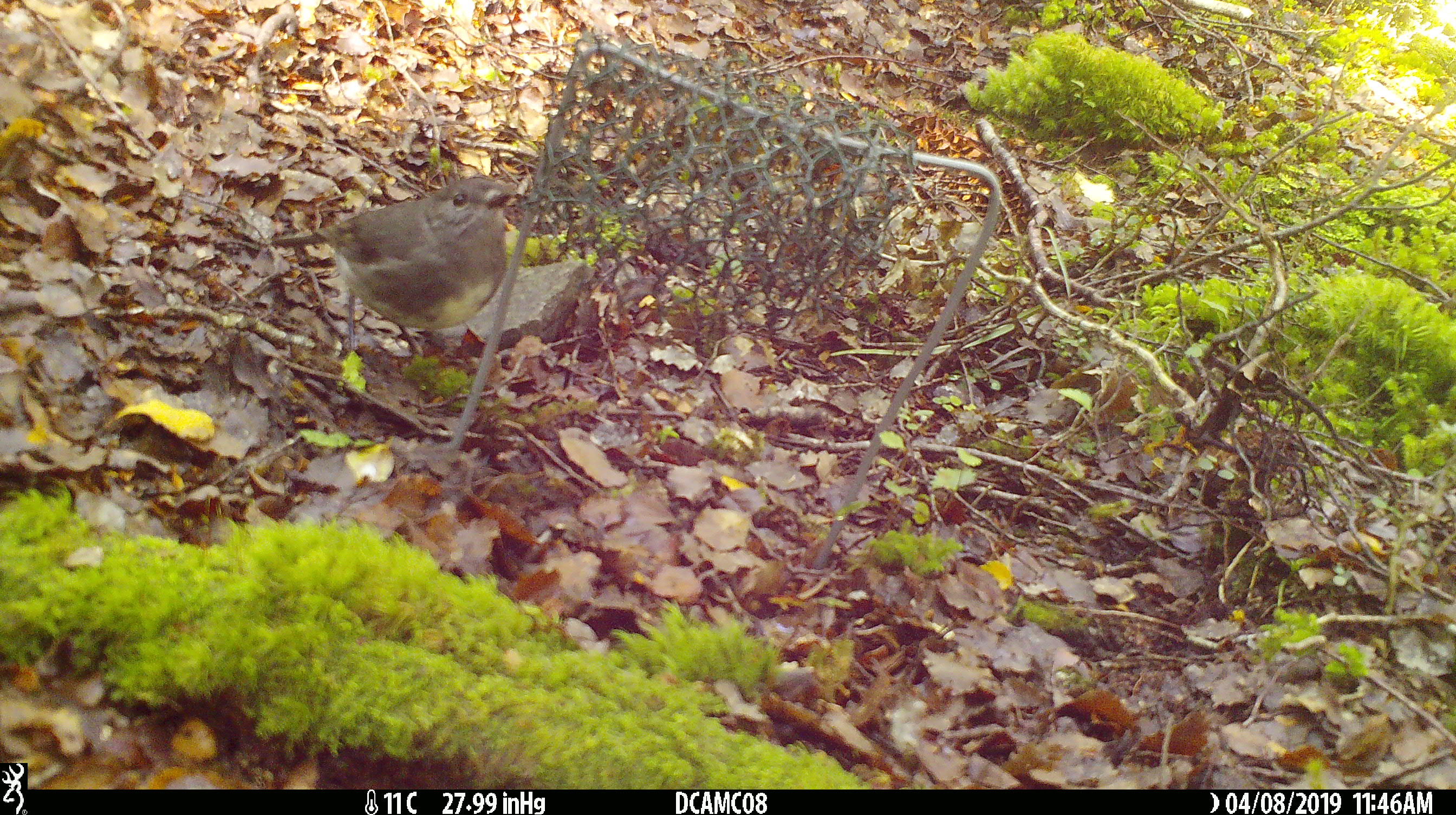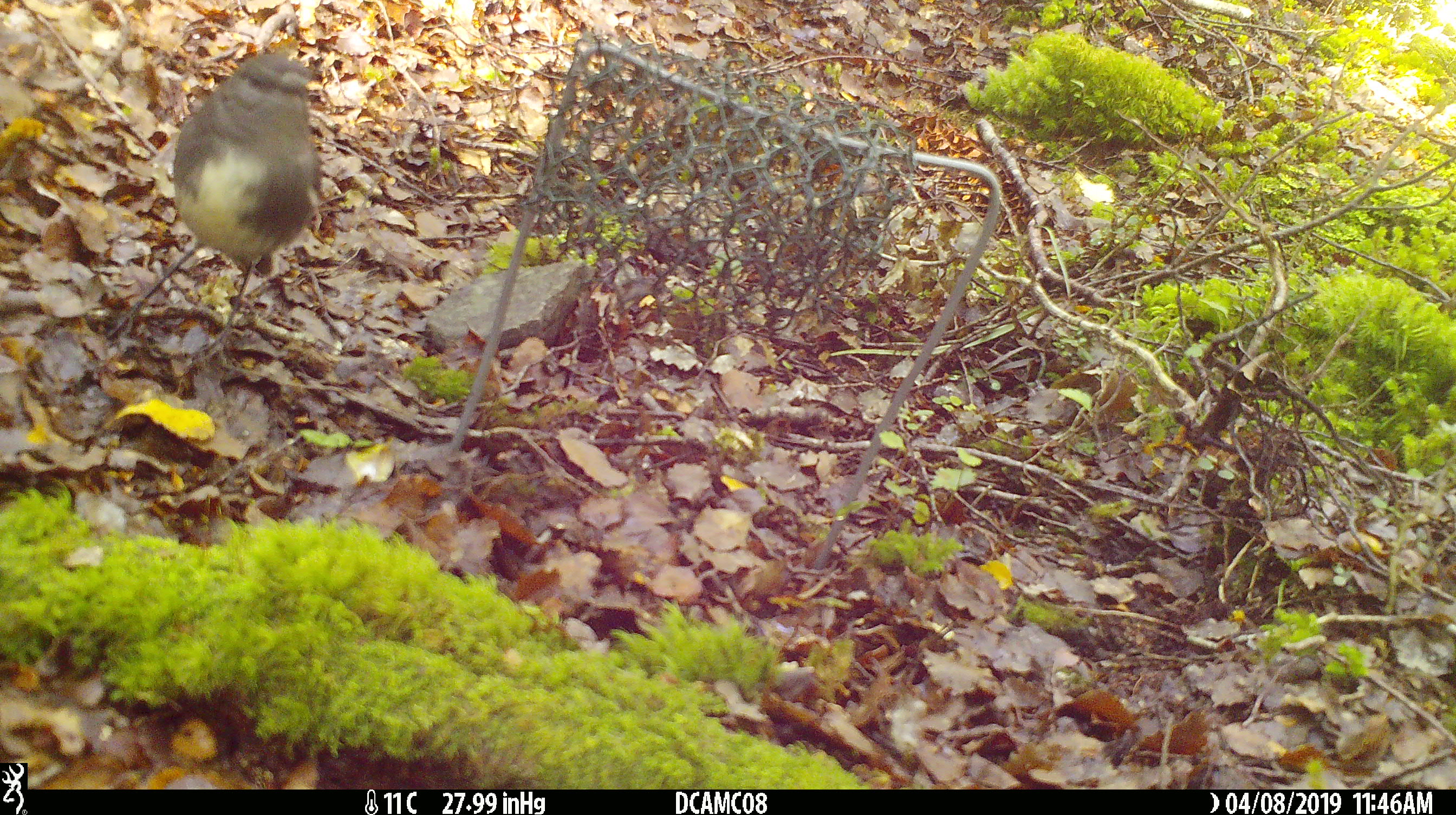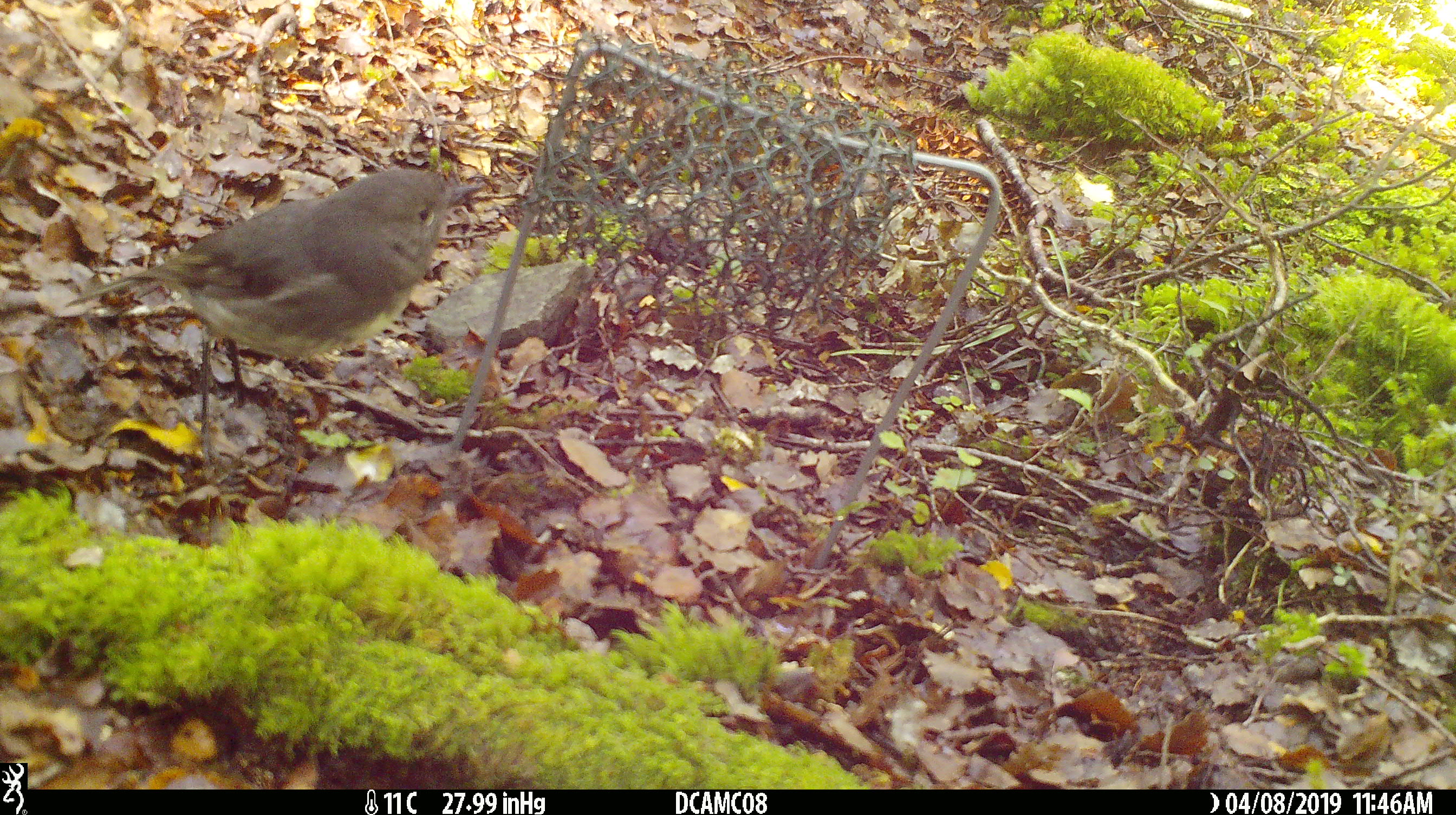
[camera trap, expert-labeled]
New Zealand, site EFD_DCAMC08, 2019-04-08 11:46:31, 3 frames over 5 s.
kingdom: Animalia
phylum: Chordata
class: Aves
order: Passeriformes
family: Petroicidae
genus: Petroica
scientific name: Petroica australis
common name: new zealand robin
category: robin